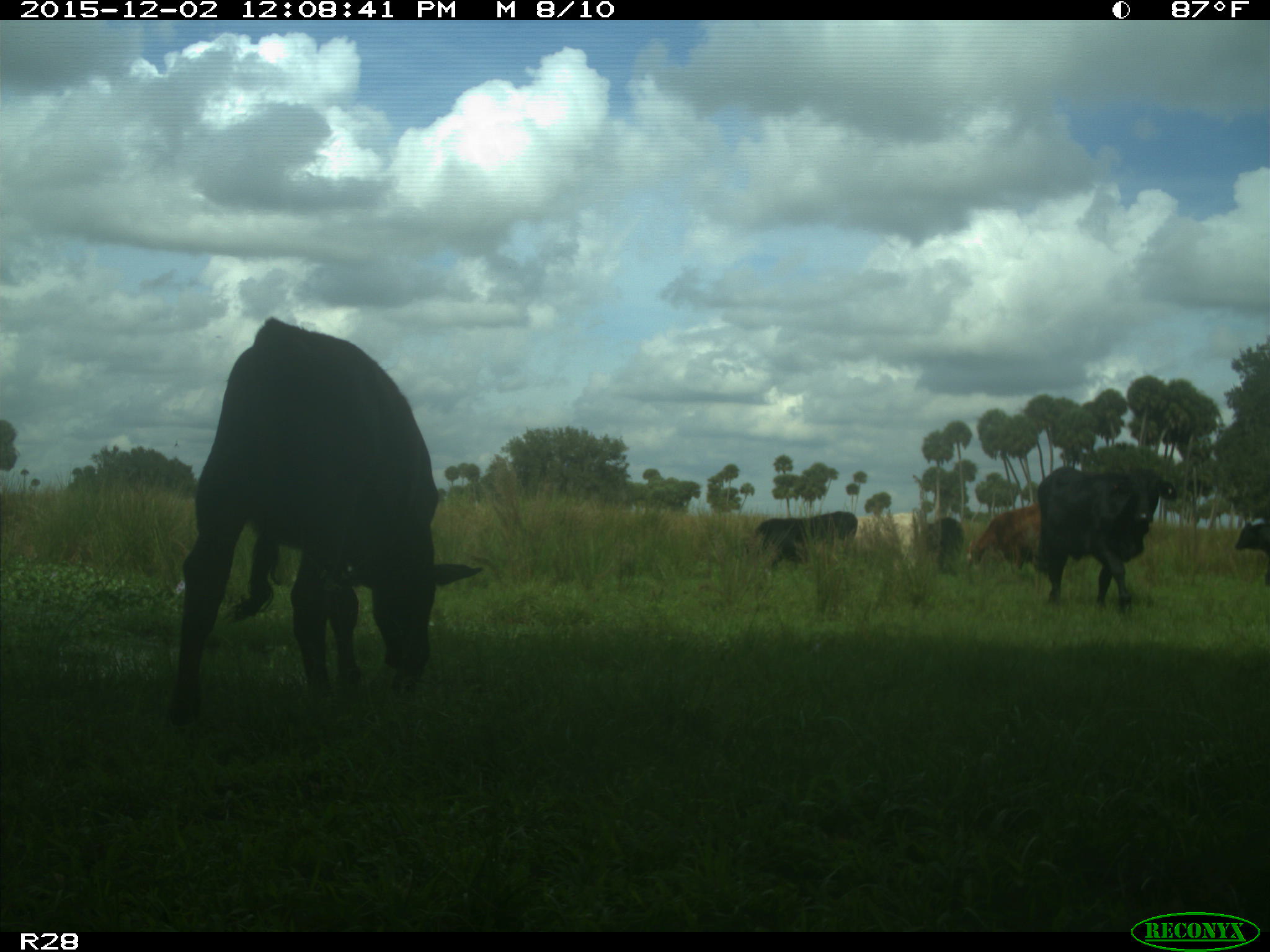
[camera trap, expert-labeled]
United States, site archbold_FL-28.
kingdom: Animalia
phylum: Chordata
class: Mammalia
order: Artiodactyla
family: Bovidae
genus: Bos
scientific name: Bos taurus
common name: domestic cow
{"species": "Bos taurus (domestic cow)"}